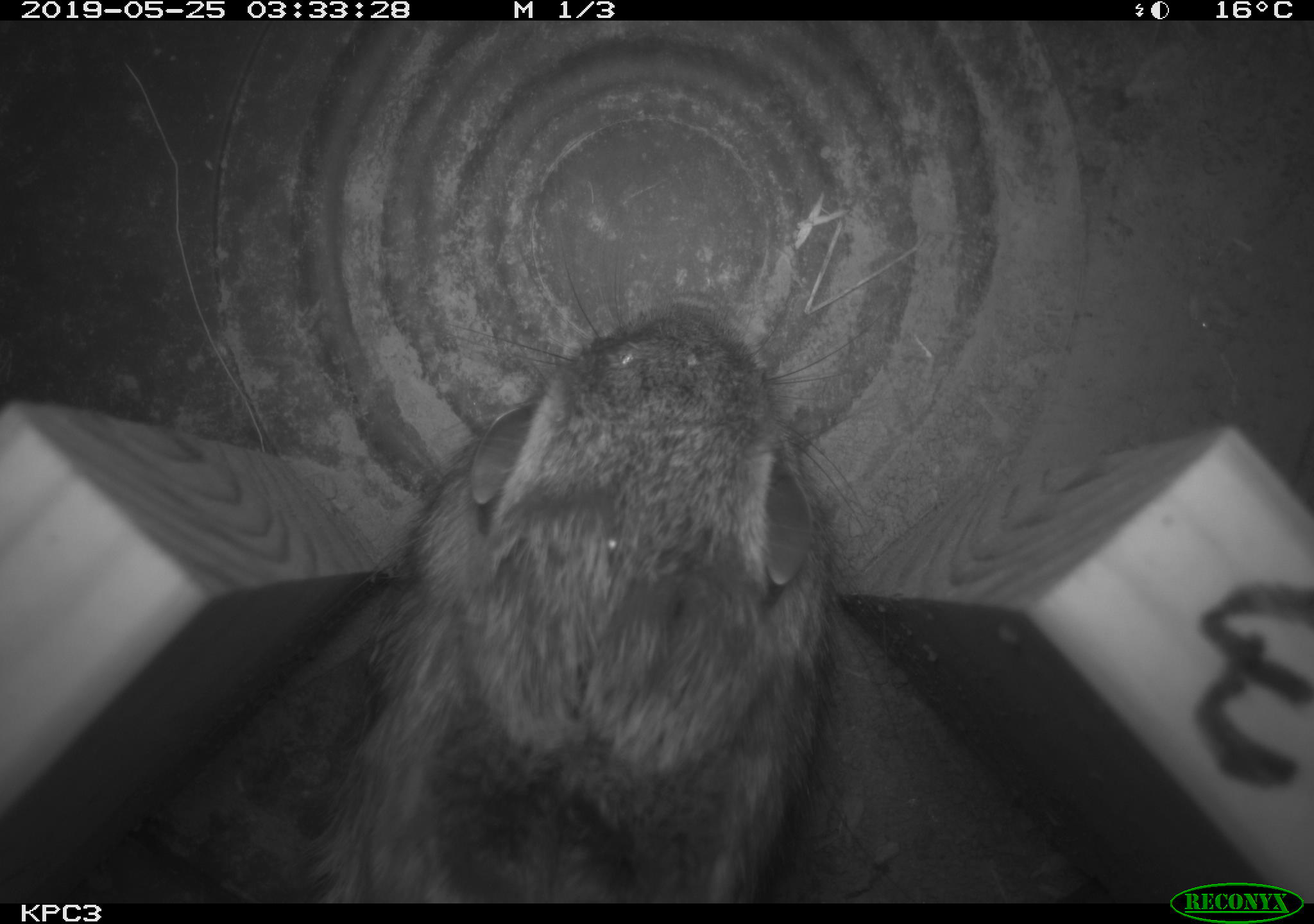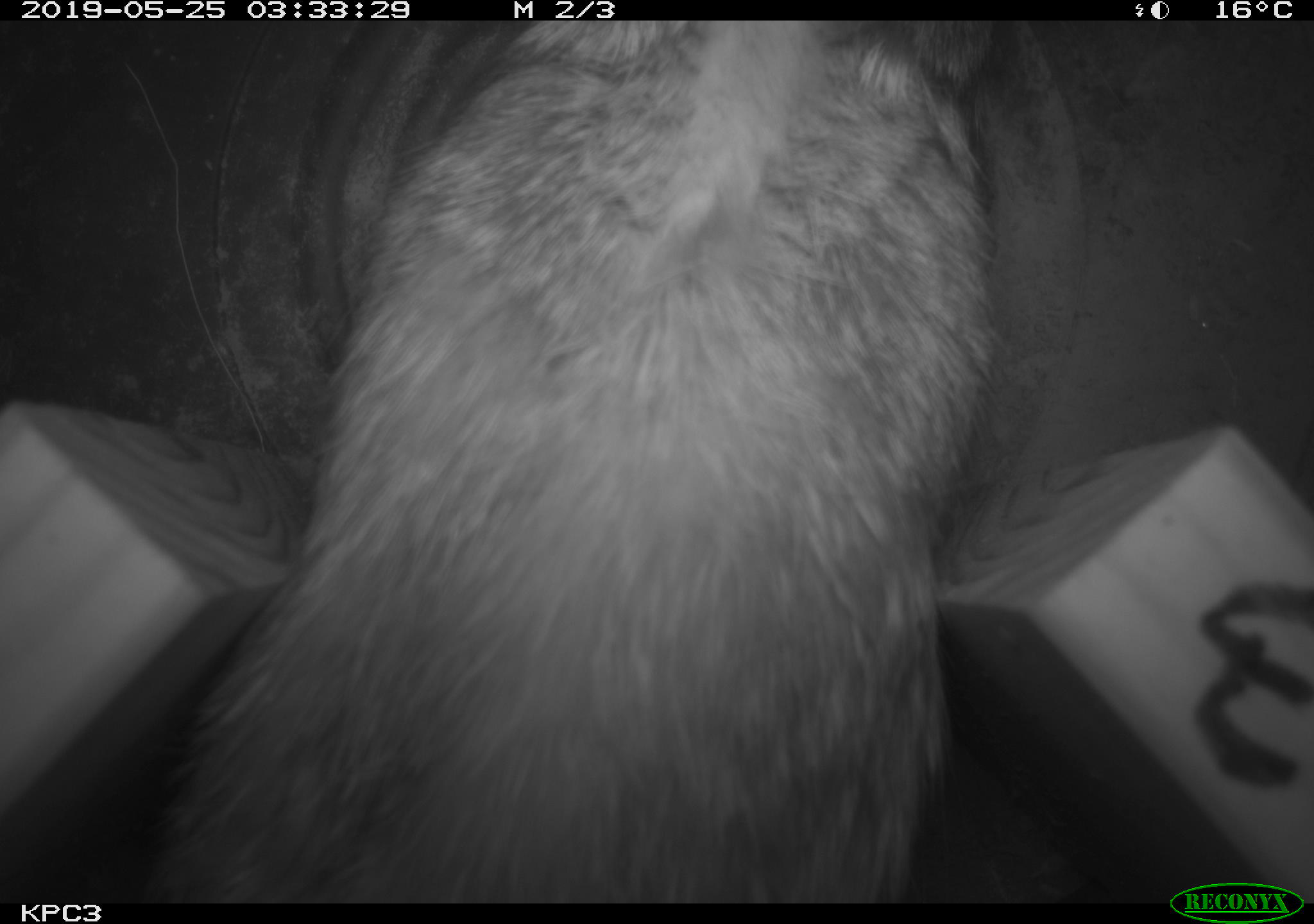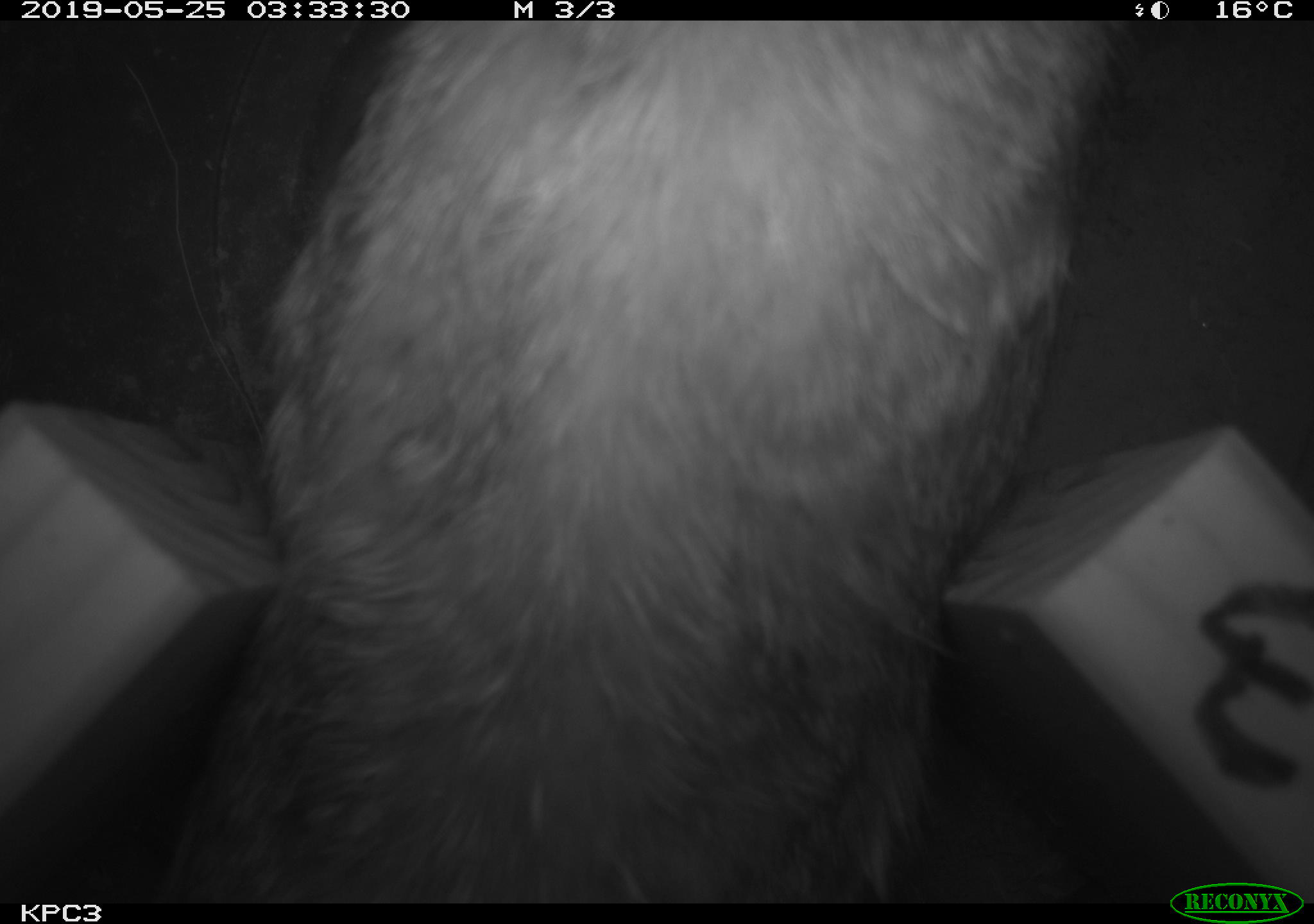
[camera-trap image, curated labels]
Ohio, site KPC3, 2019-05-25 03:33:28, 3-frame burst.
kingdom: Animalia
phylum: Chordata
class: Mammalia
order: Lagomorpha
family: Leporidae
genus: Sylvilagus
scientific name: Sylvilagus floridanus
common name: eastern cottontail